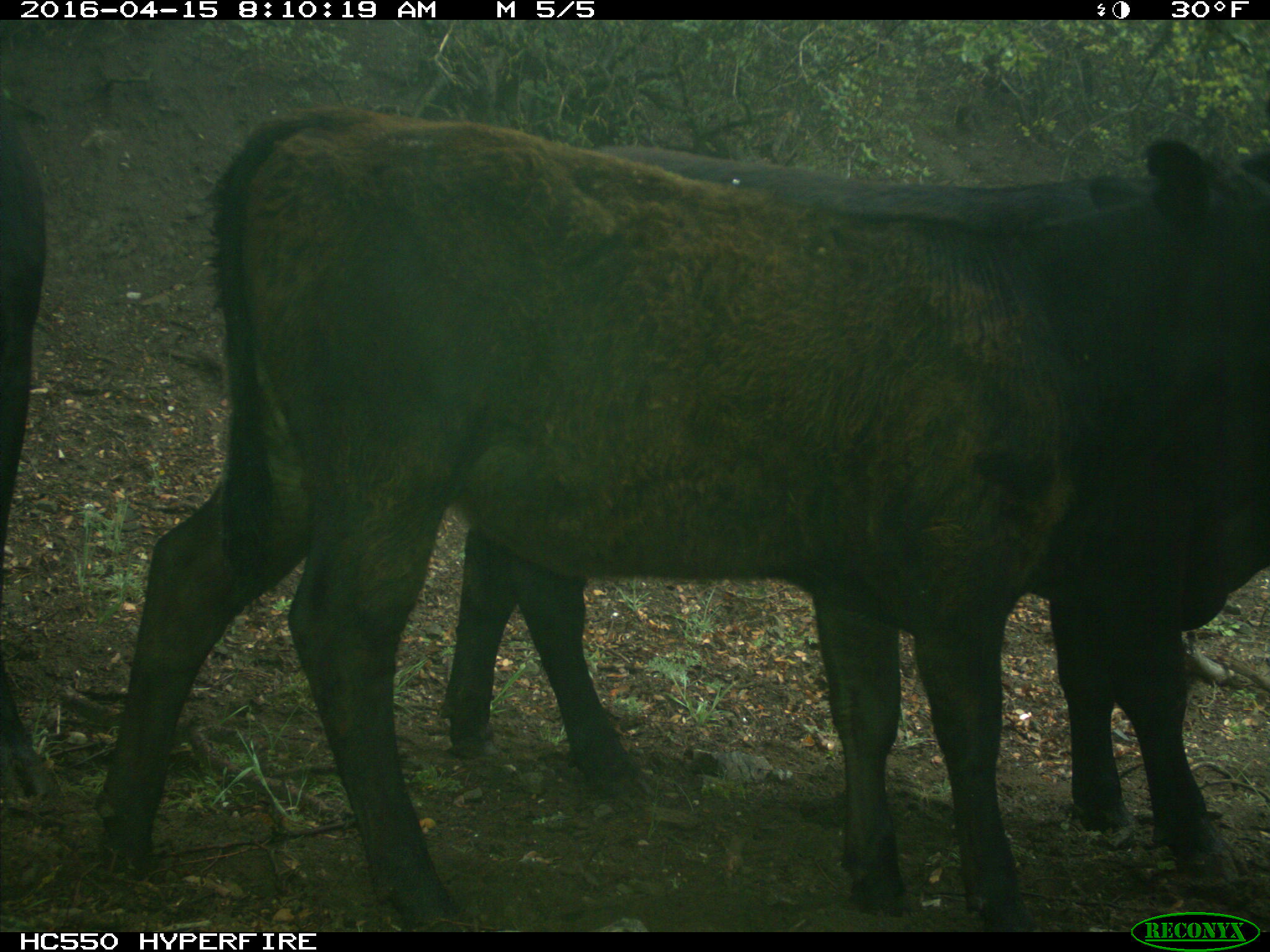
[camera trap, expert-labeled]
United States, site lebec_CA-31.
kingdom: Animalia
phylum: Chordata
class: Mammalia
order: Artiodactyla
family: Bovidae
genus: Bos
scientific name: Bos taurus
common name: domestic cow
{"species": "Bos taurus (domestic cow)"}